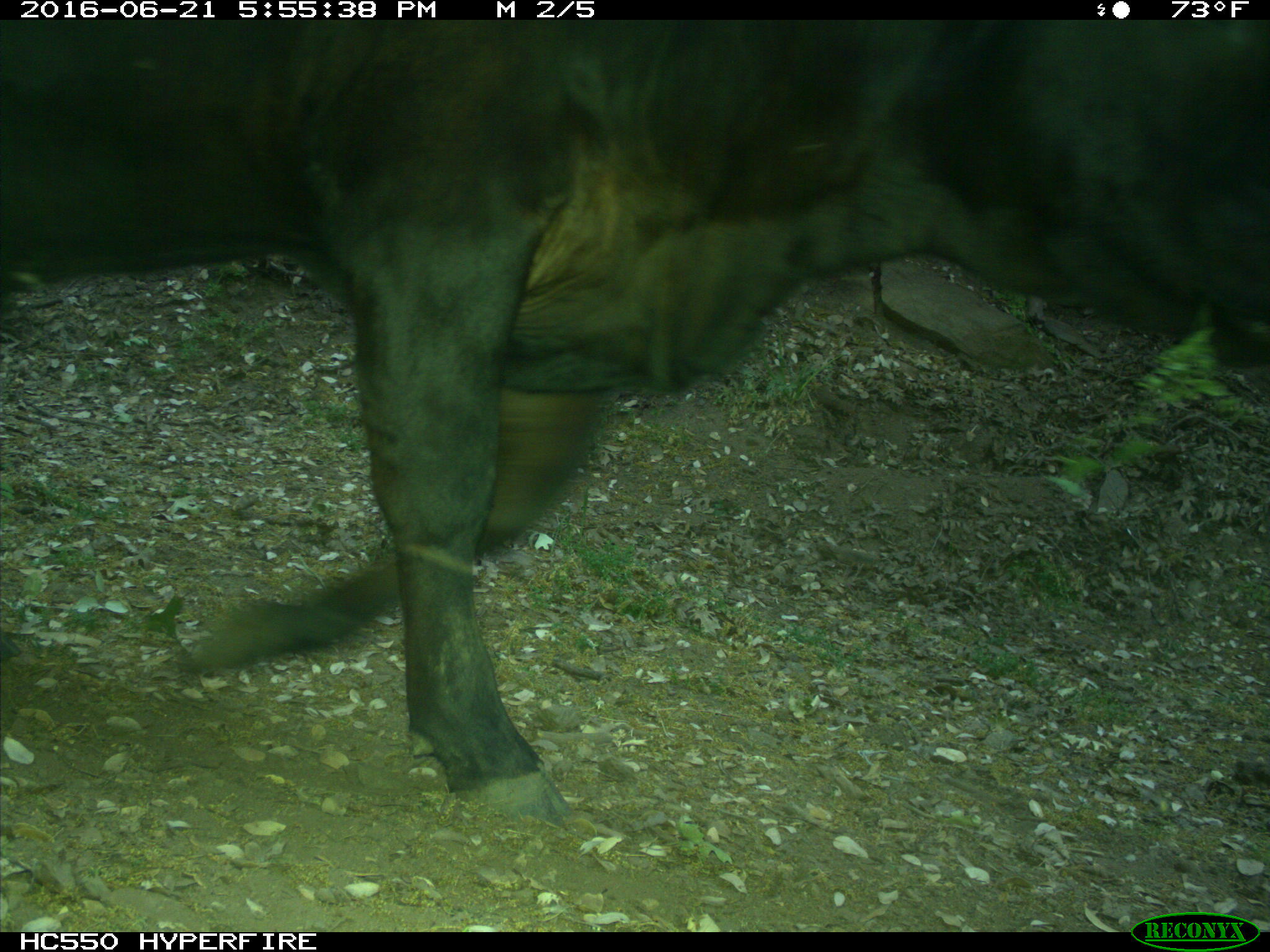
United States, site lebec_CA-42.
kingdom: Animalia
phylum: Chordata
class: Mammalia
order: Artiodactyla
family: Bovidae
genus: Bos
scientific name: Bos taurus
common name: domestic cow